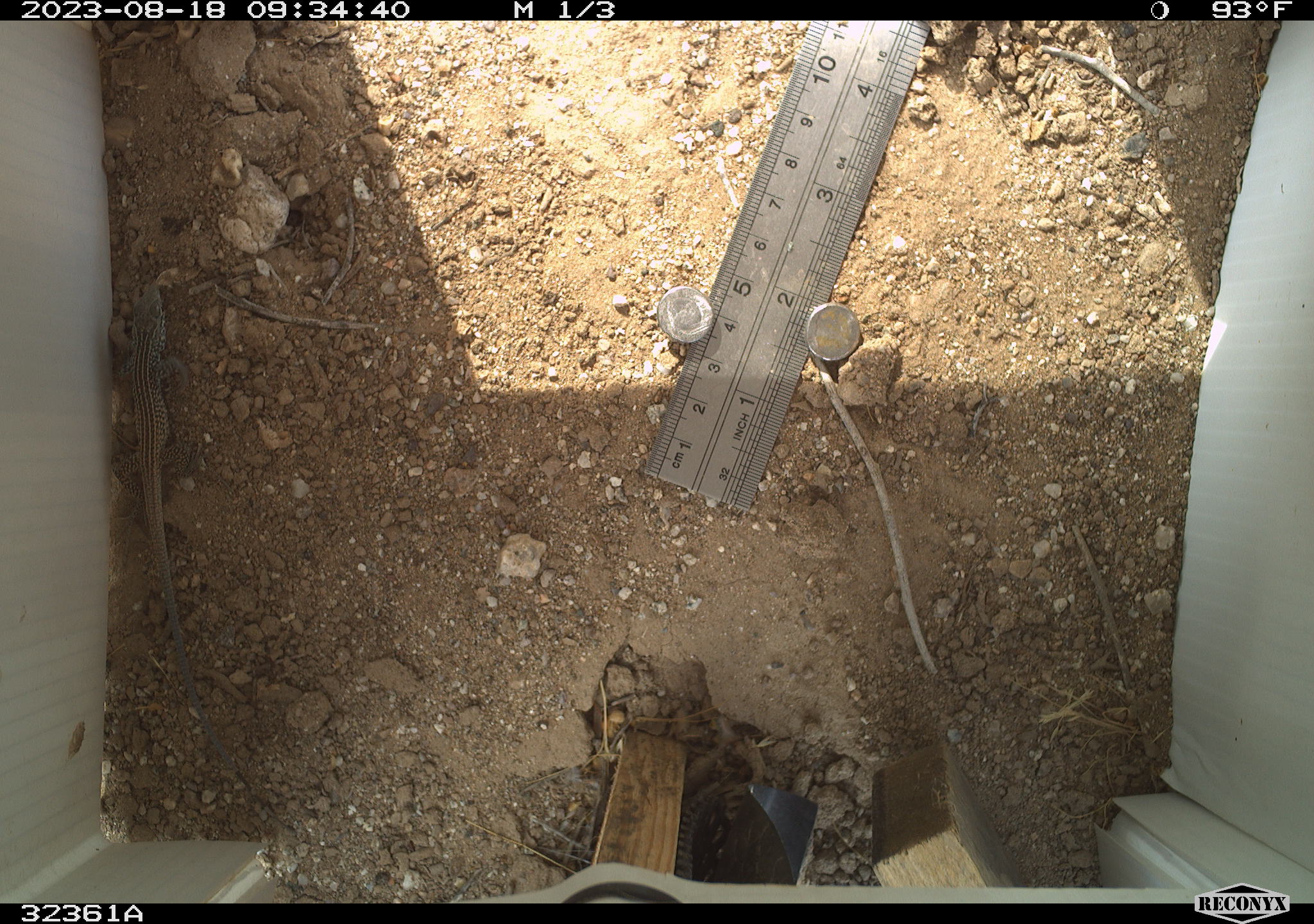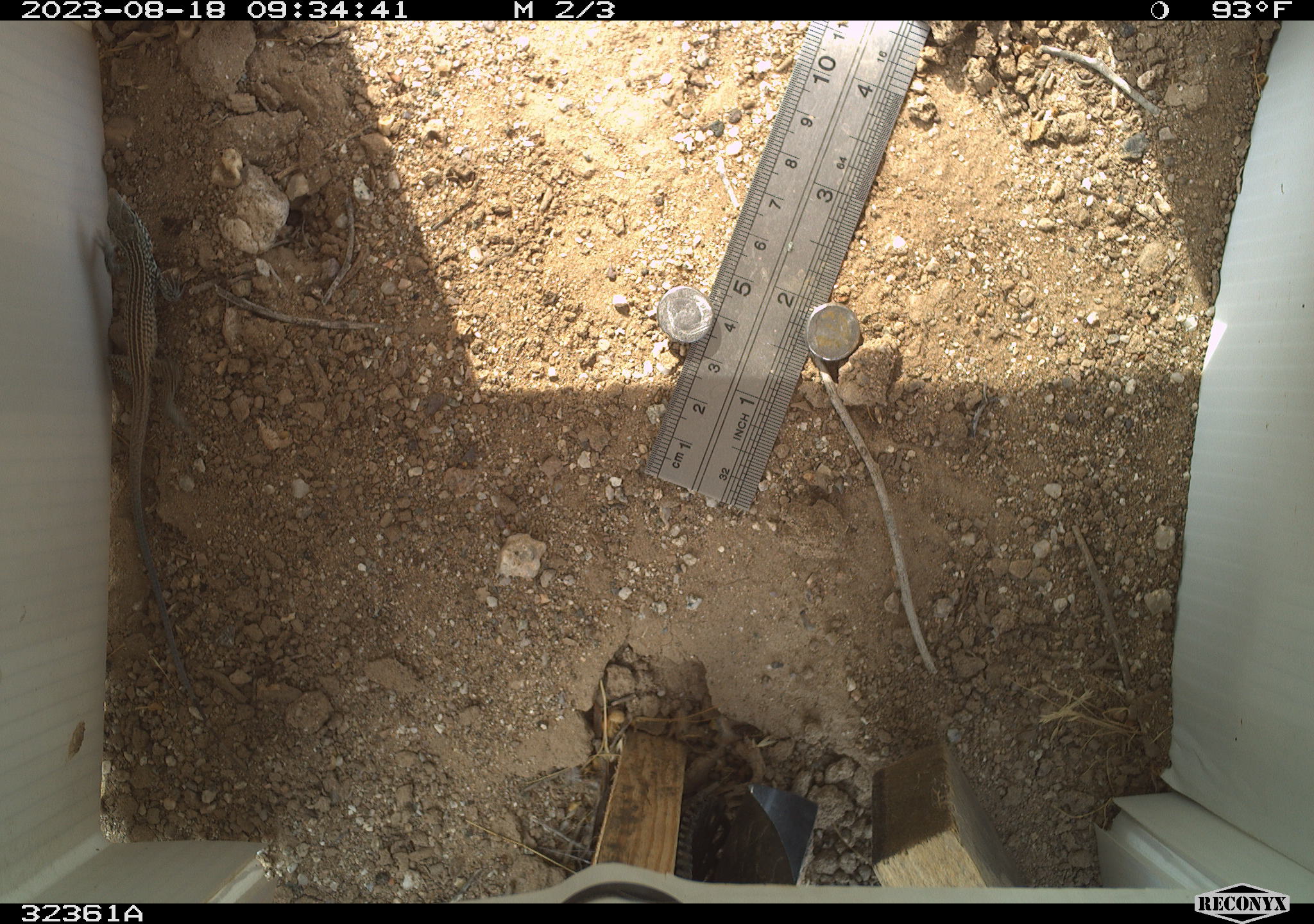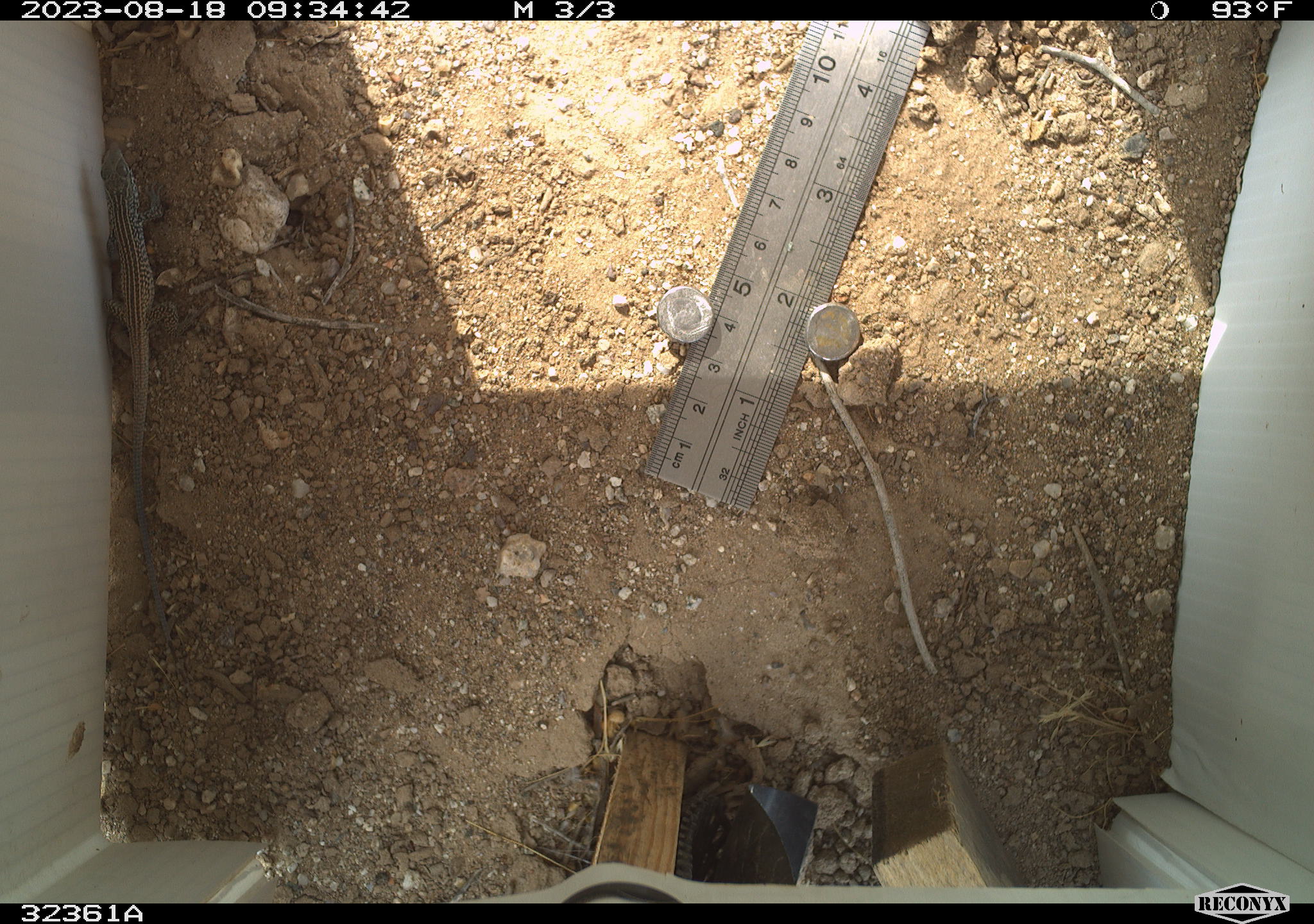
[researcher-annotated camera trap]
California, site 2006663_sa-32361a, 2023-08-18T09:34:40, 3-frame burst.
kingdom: Animalia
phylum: Chordata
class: Reptilia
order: Squamata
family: Teiidae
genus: Aspidoscelis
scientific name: Aspidoscelis tigris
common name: western whiptail